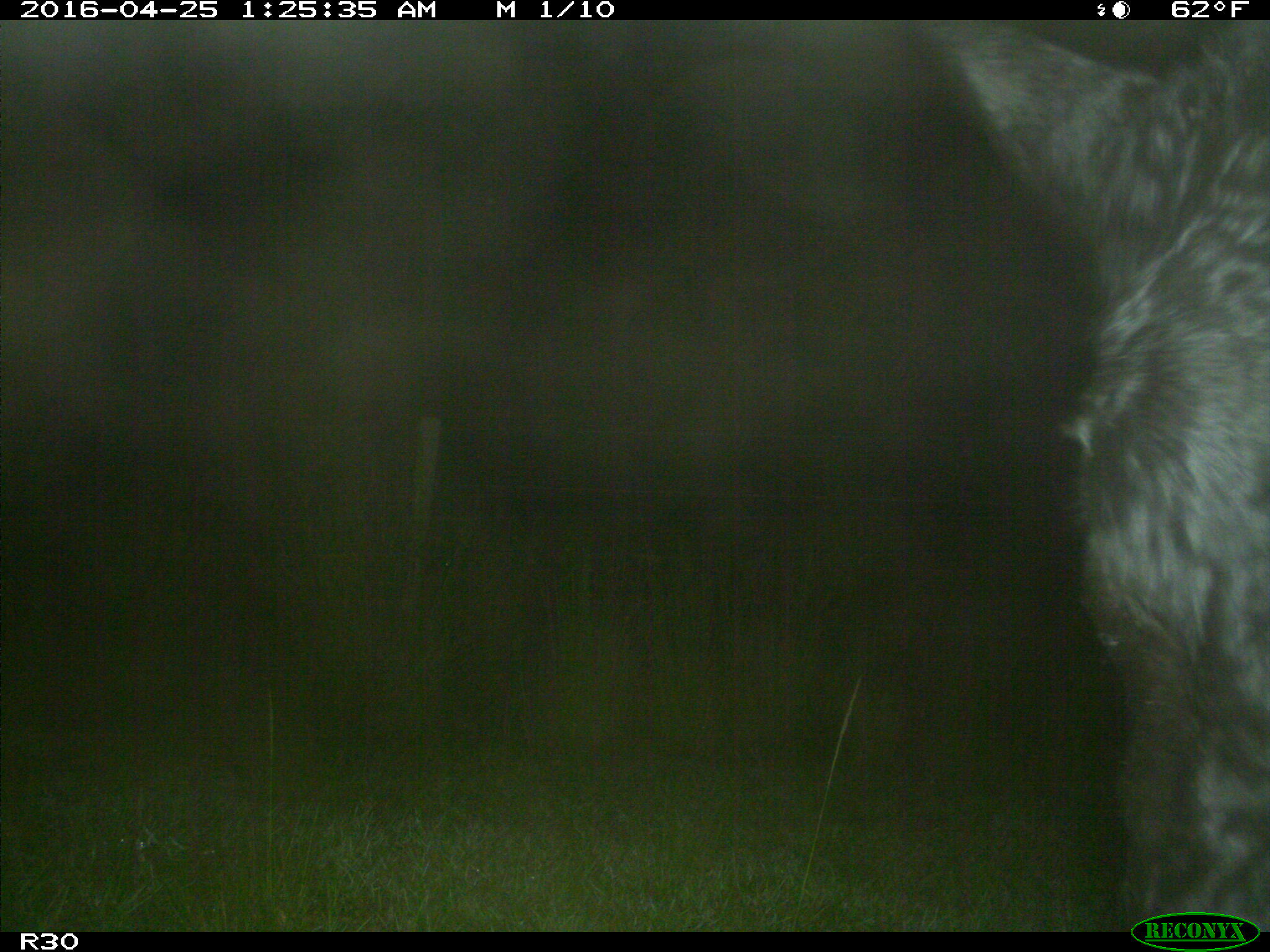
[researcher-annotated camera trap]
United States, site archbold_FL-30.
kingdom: Animalia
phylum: Chordata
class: Mammalia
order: Artiodactyla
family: Bovidae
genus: Bos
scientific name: Bos taurus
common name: domestic cow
Bos taurus (domestic cow).